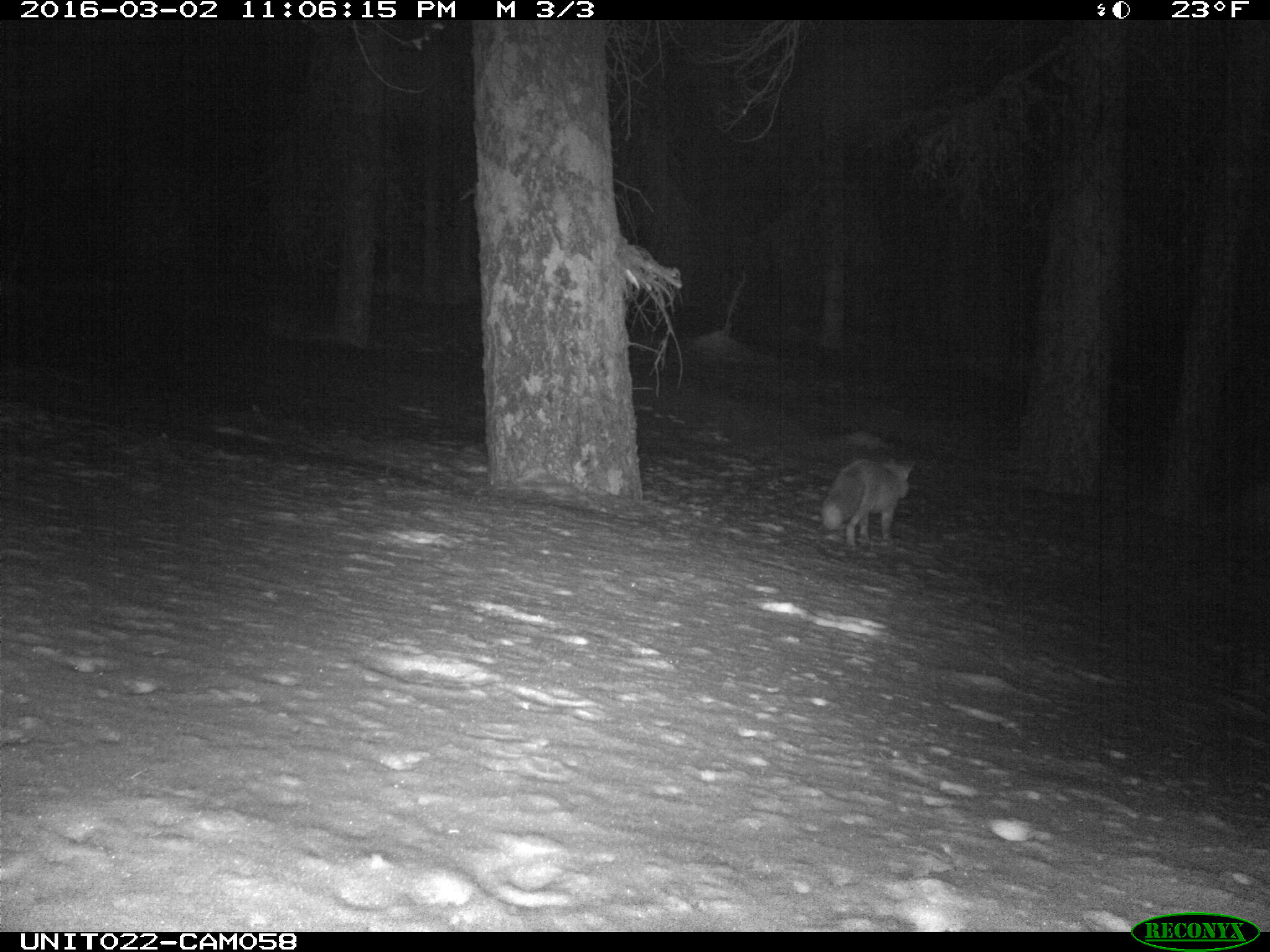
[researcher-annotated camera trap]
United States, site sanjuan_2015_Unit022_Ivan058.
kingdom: Animalia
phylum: Chordata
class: Mammalia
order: Carnivora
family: Canidae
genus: Vulpes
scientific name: Vulpes vulpes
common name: red fox